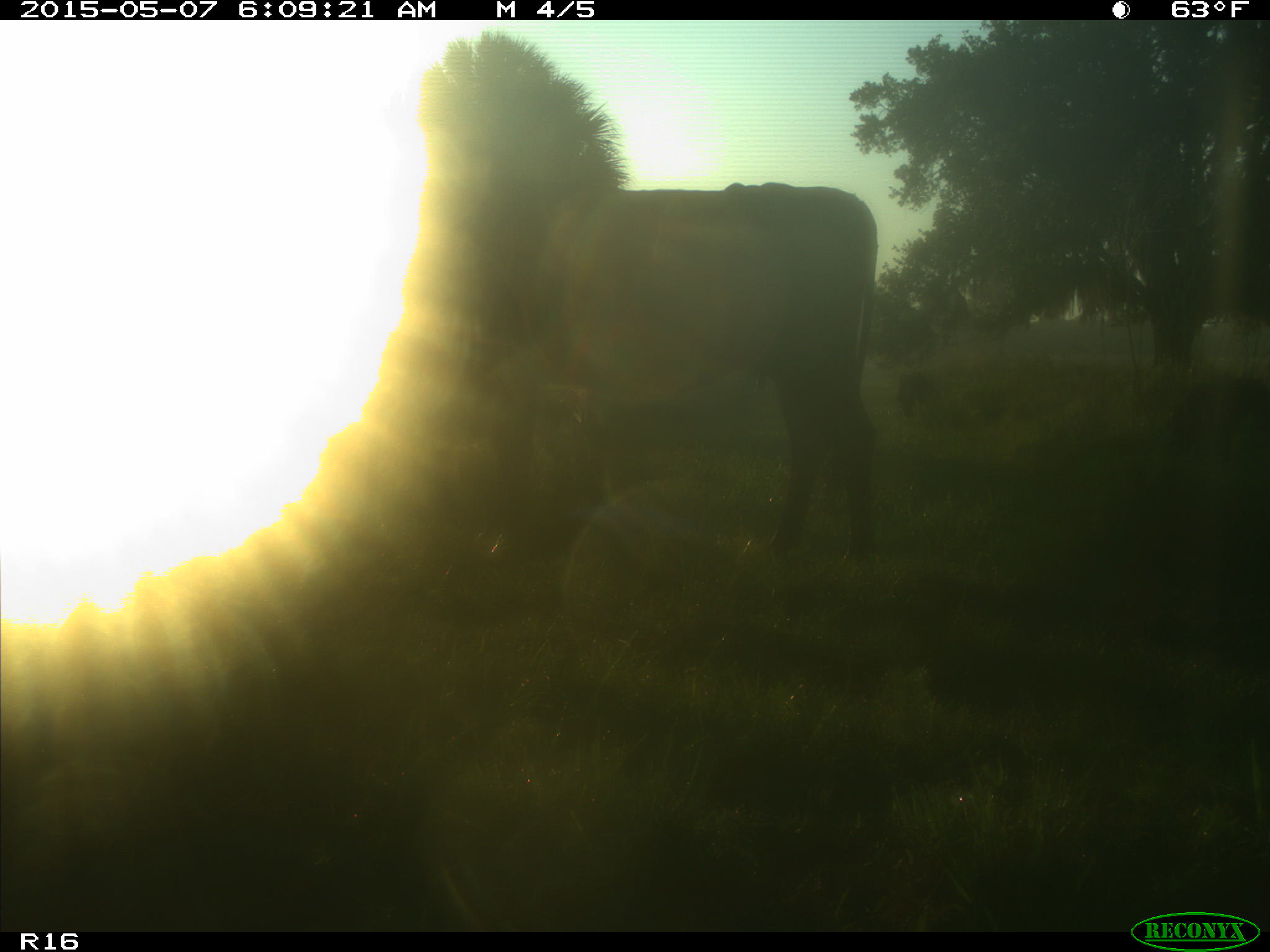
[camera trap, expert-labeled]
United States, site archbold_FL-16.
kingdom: Animalia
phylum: Chordata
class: Mammalia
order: Artiodactyla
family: Bovidae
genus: Bos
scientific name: Bos taurus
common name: domestic cow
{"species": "Bos taurus (domestic cow)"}